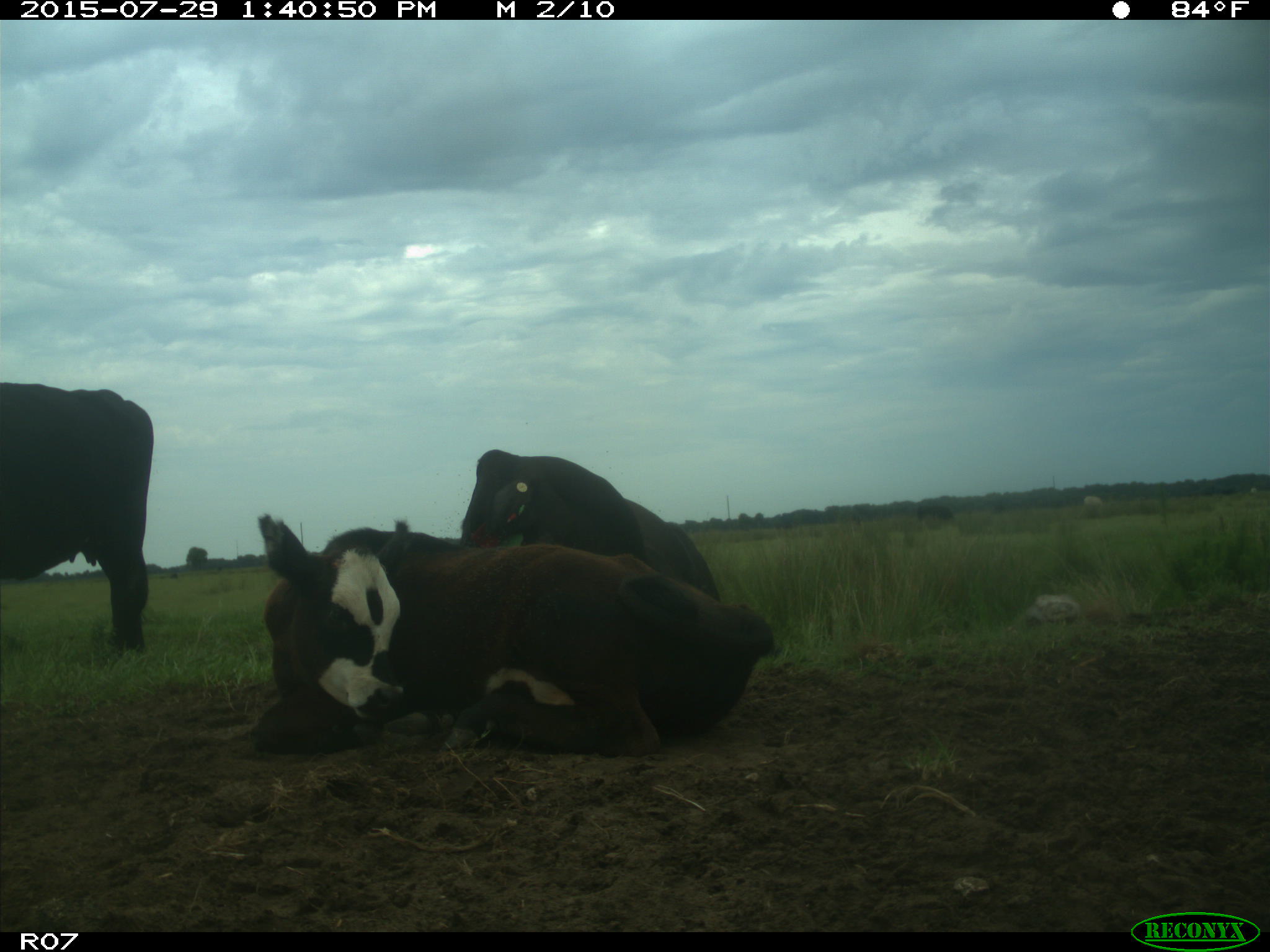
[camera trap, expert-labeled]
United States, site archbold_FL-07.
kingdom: Animalia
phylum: Chordata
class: Mammalia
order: Artiodactyla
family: Bovidae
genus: Bos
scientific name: Bos taurus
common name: domestic cow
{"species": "Bos taurus (domestic cow)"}